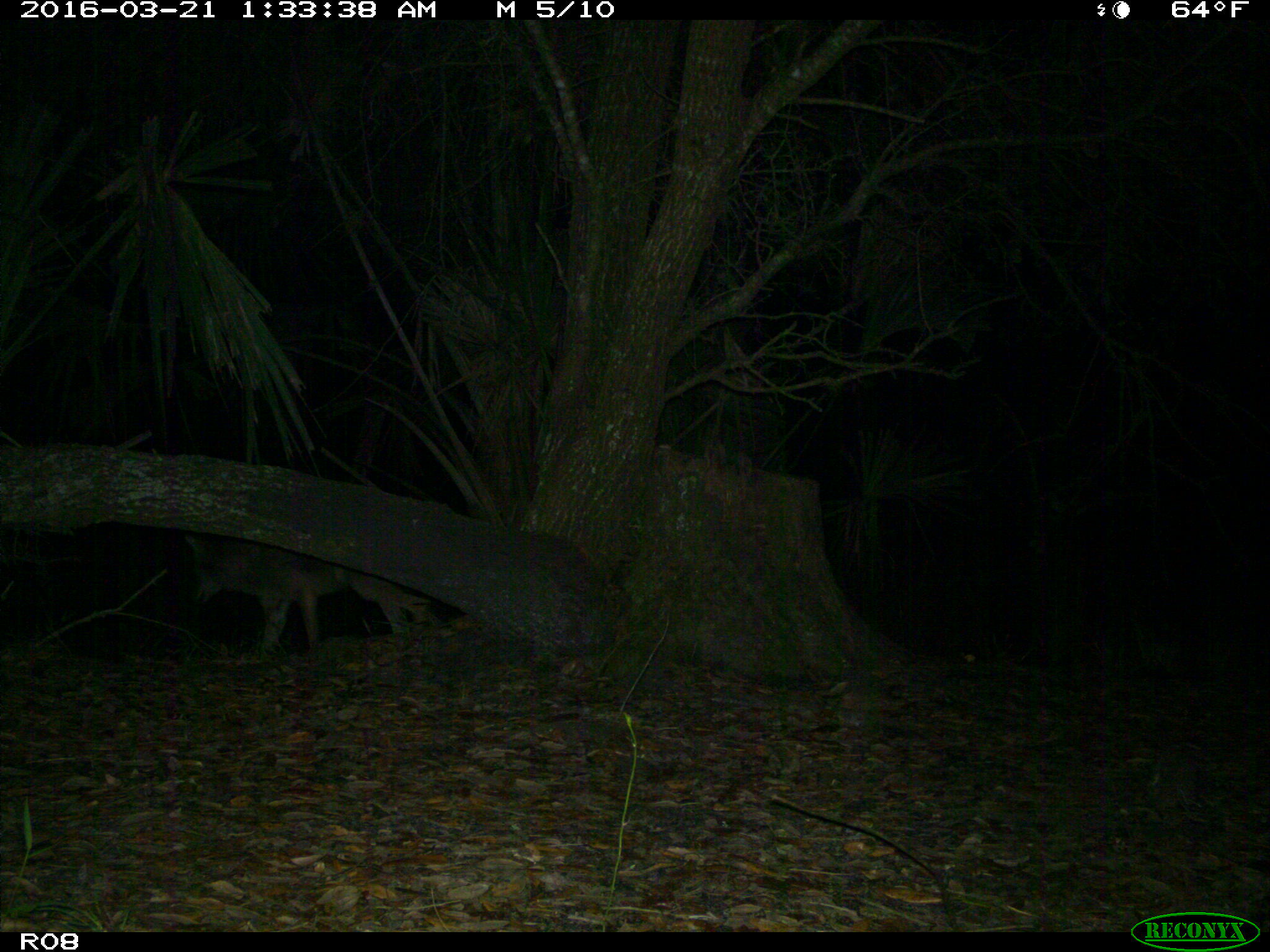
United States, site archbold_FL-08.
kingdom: Animalia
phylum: Chordata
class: Mammalia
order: Carnivora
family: Canidae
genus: Canis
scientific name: Canis latrans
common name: coyote